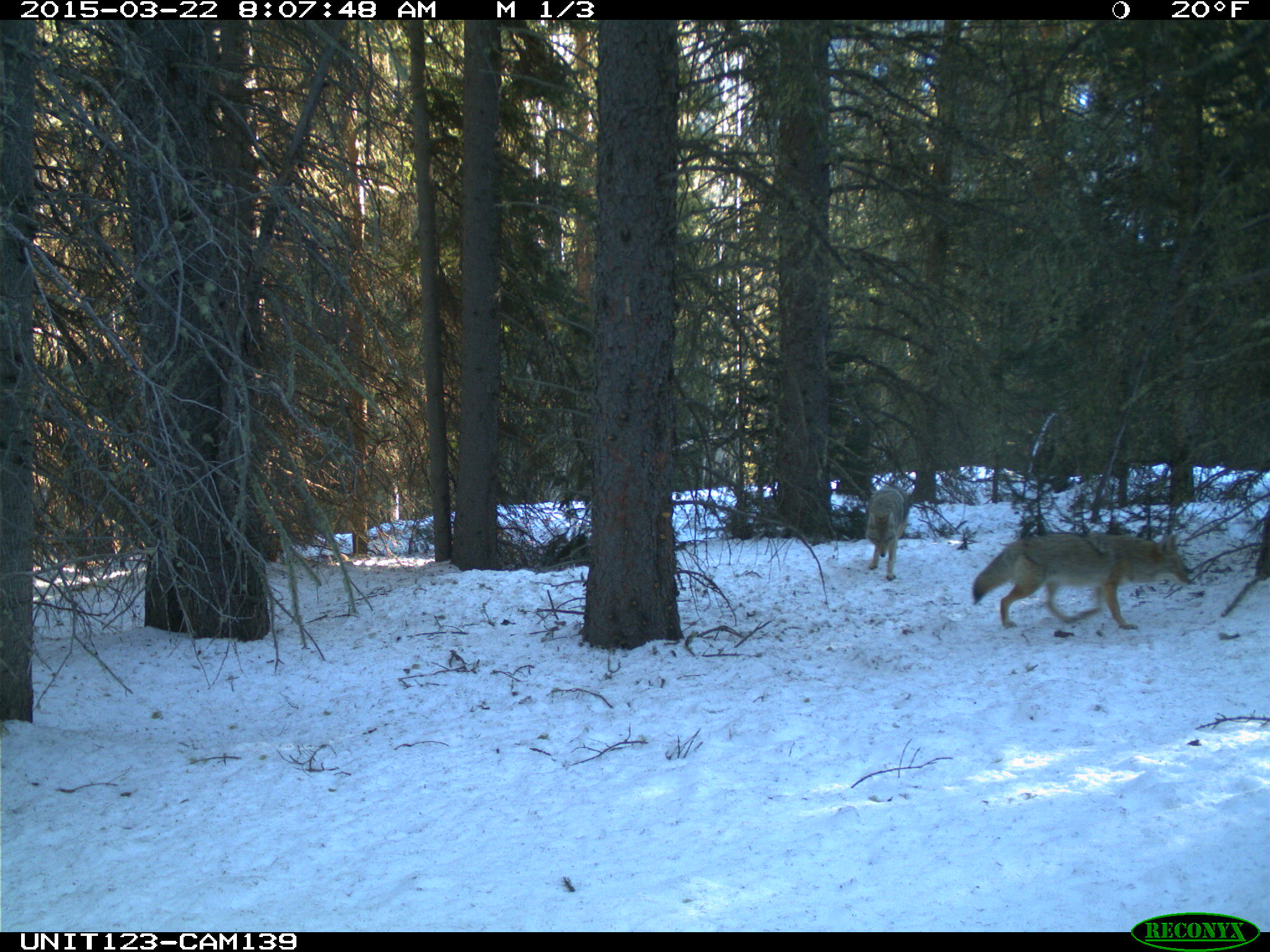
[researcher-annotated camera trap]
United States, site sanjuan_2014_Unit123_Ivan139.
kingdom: Animalia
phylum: Chordata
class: Mammalia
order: Carnivora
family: Canidae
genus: Canis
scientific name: Canis latrans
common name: coyote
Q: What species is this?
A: Canis latrans (coyote).